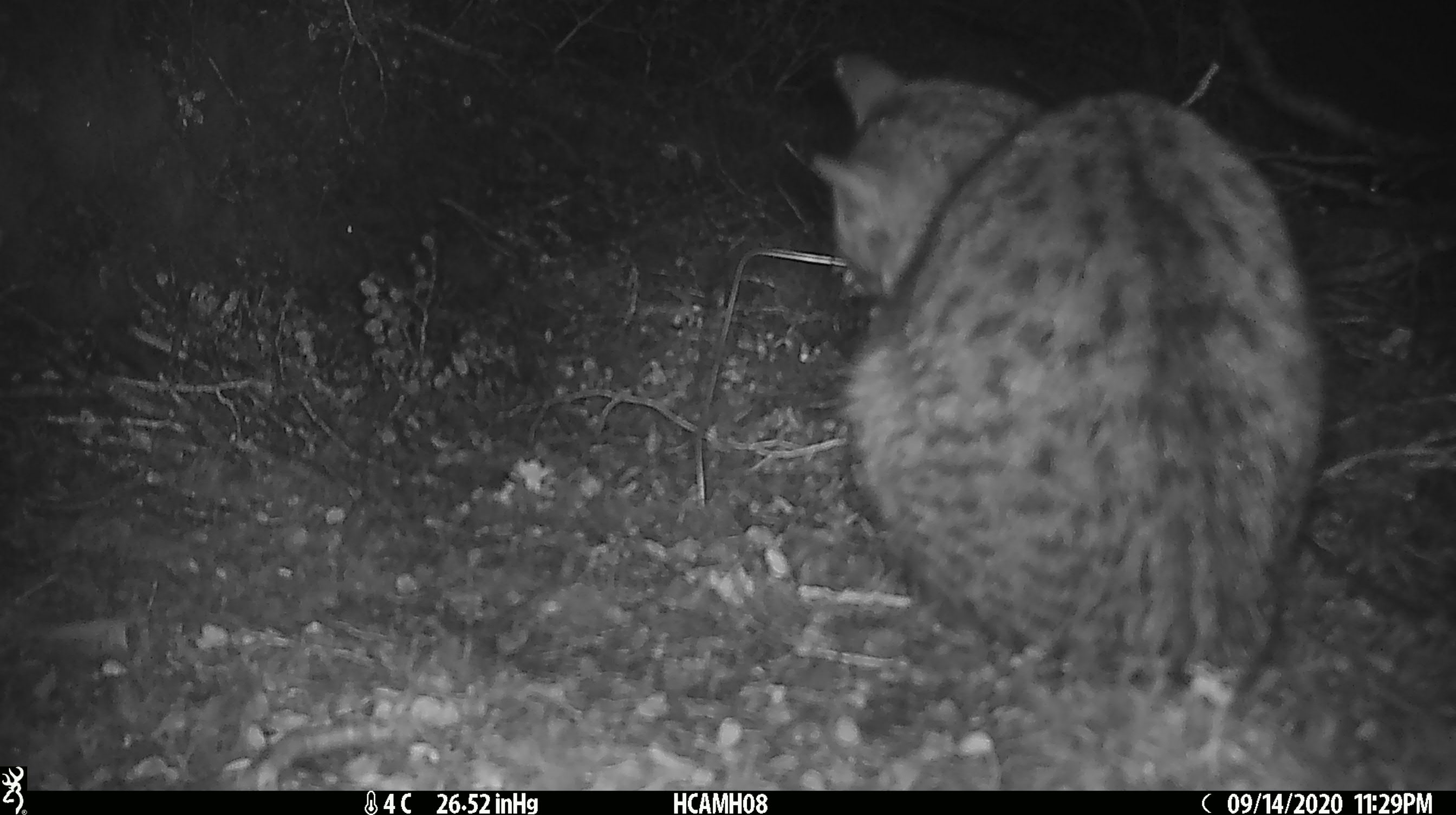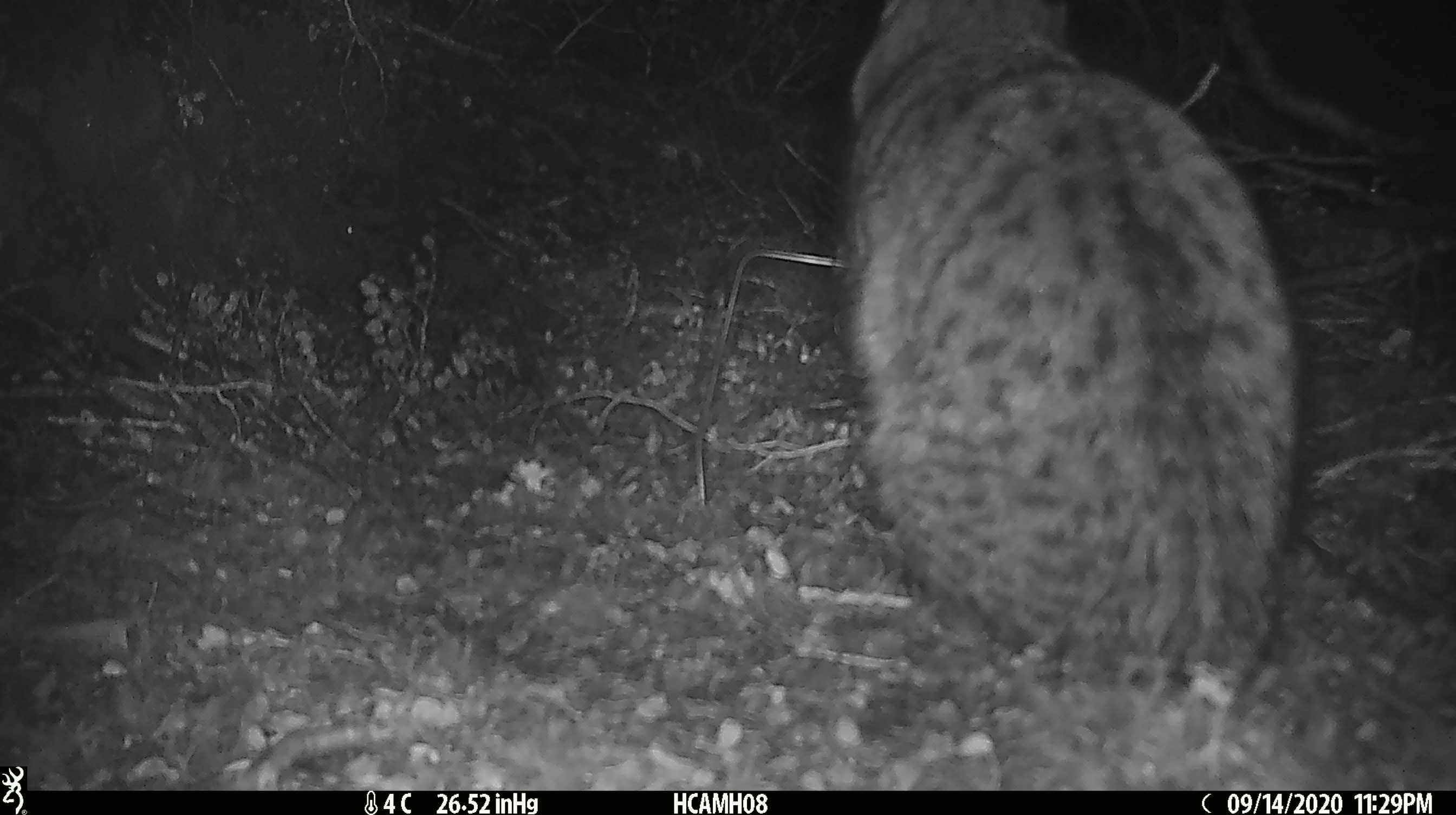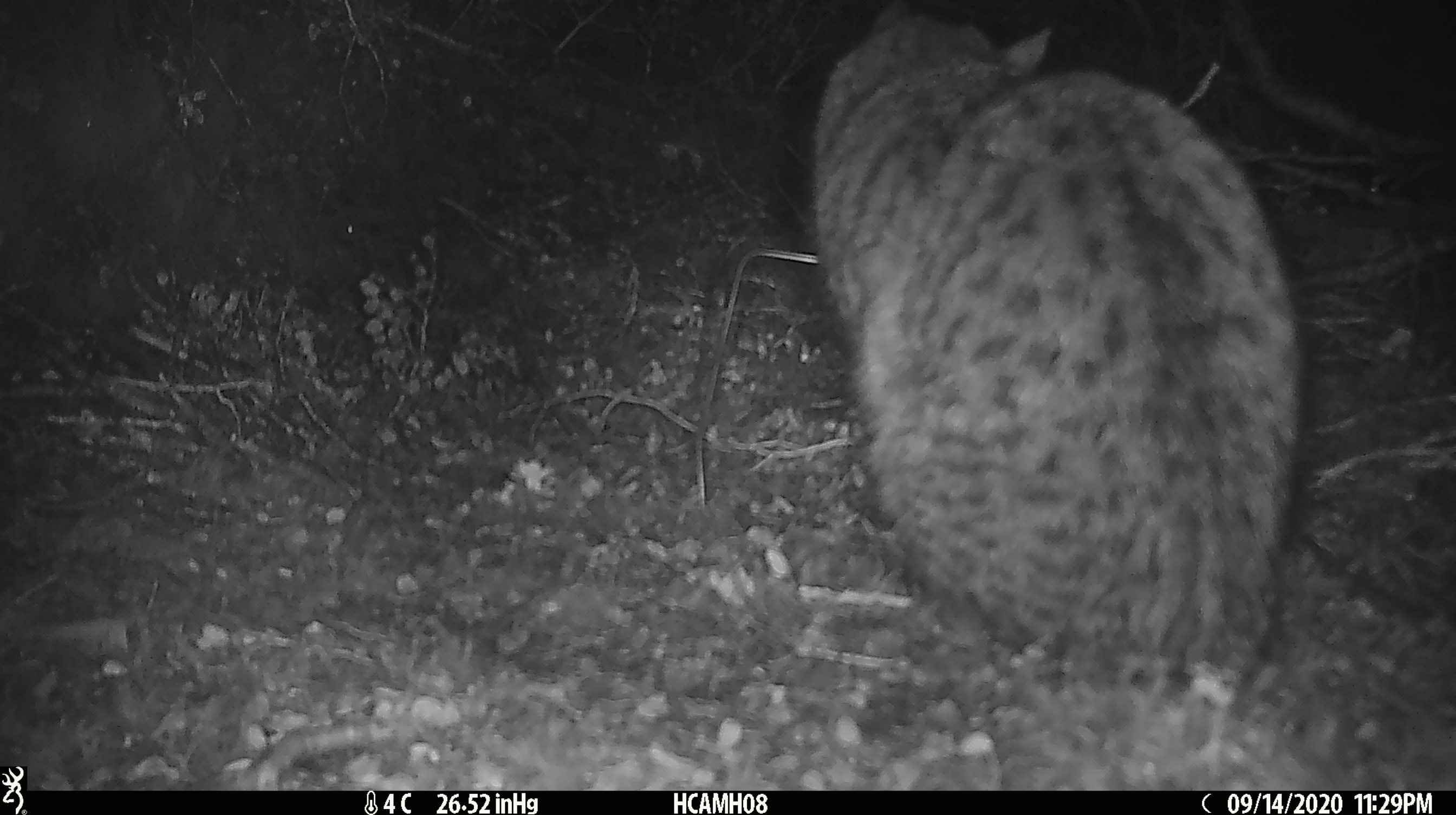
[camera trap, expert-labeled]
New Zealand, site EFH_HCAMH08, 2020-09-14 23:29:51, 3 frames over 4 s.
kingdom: Animalia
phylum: Chordata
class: Mammalia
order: Carnivora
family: Felidae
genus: Felis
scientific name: Felis catus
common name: domestic cat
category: cat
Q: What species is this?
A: Cat (domestic cat) (Felis catus).